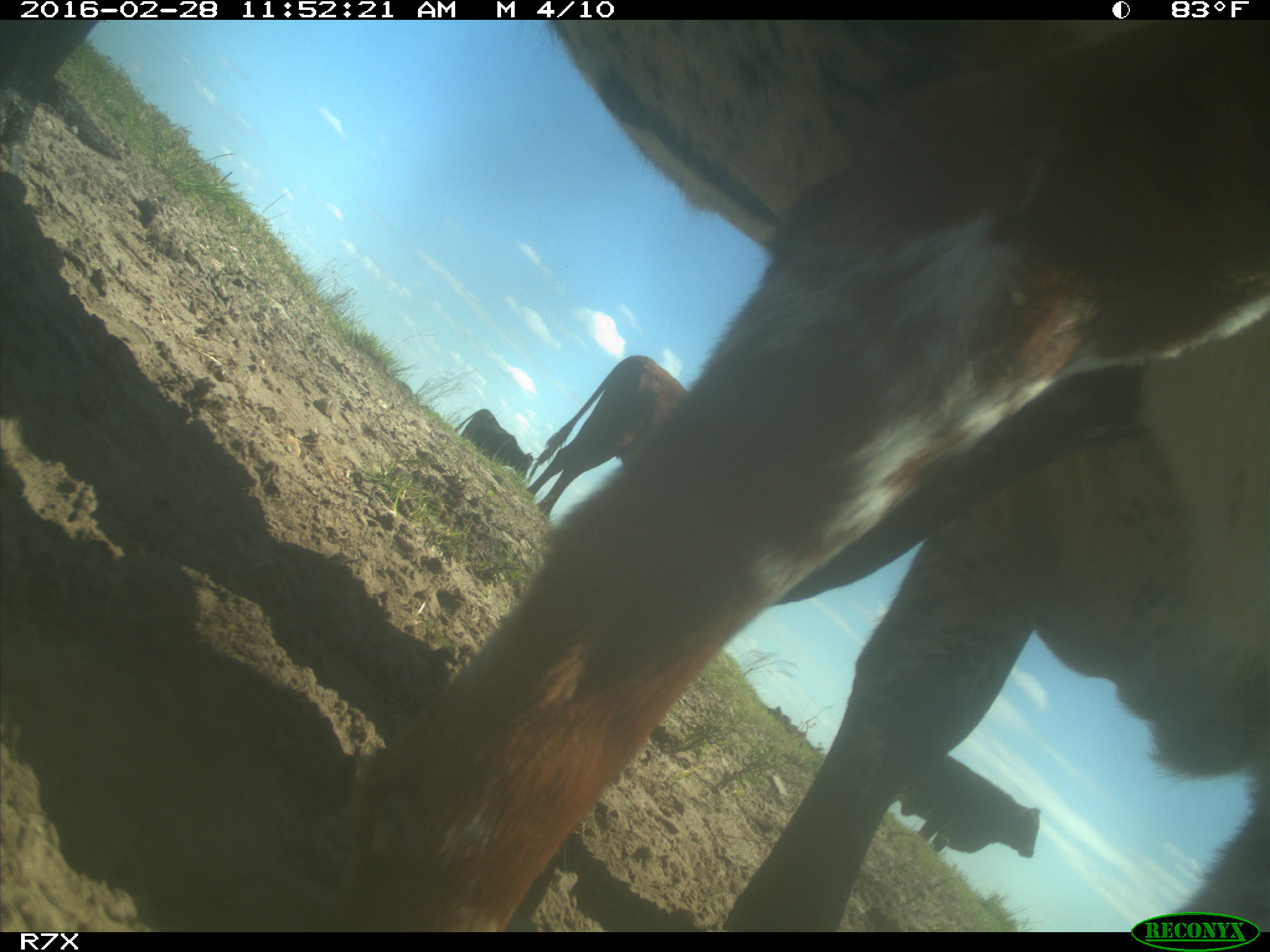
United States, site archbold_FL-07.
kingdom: Animalia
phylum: Chordata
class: Mammalia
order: Artiodactyla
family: Bovidae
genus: Bos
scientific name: Bos taurus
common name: domestic cow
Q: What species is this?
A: Bos taurus (domestic cow).